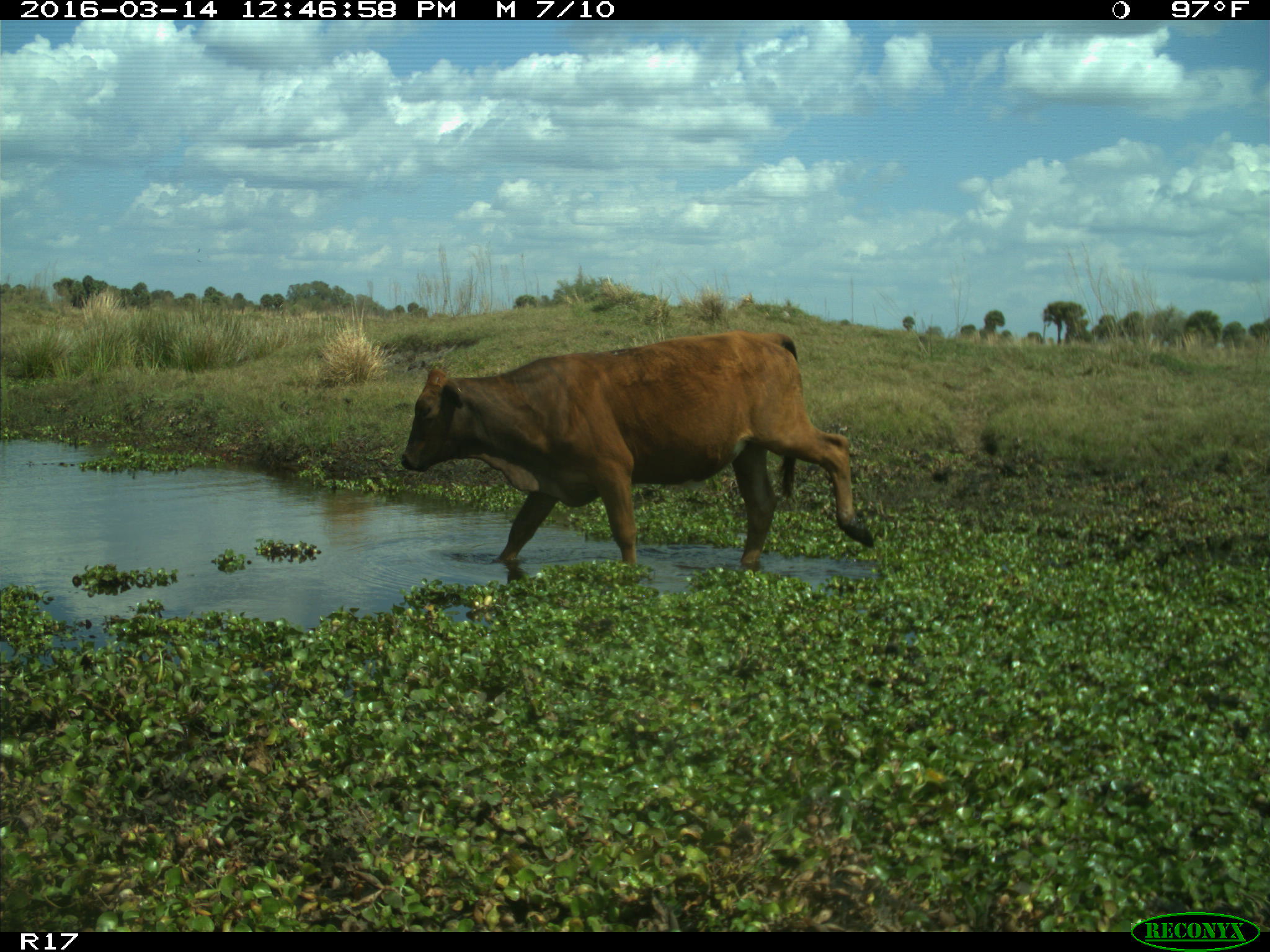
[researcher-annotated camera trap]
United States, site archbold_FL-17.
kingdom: Animalia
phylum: Chordata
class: Mammalia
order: Artiodactyla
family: Bovidae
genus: Bos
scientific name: Bos taurus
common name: domestic cow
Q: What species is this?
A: Bos taurus (domestic cow).